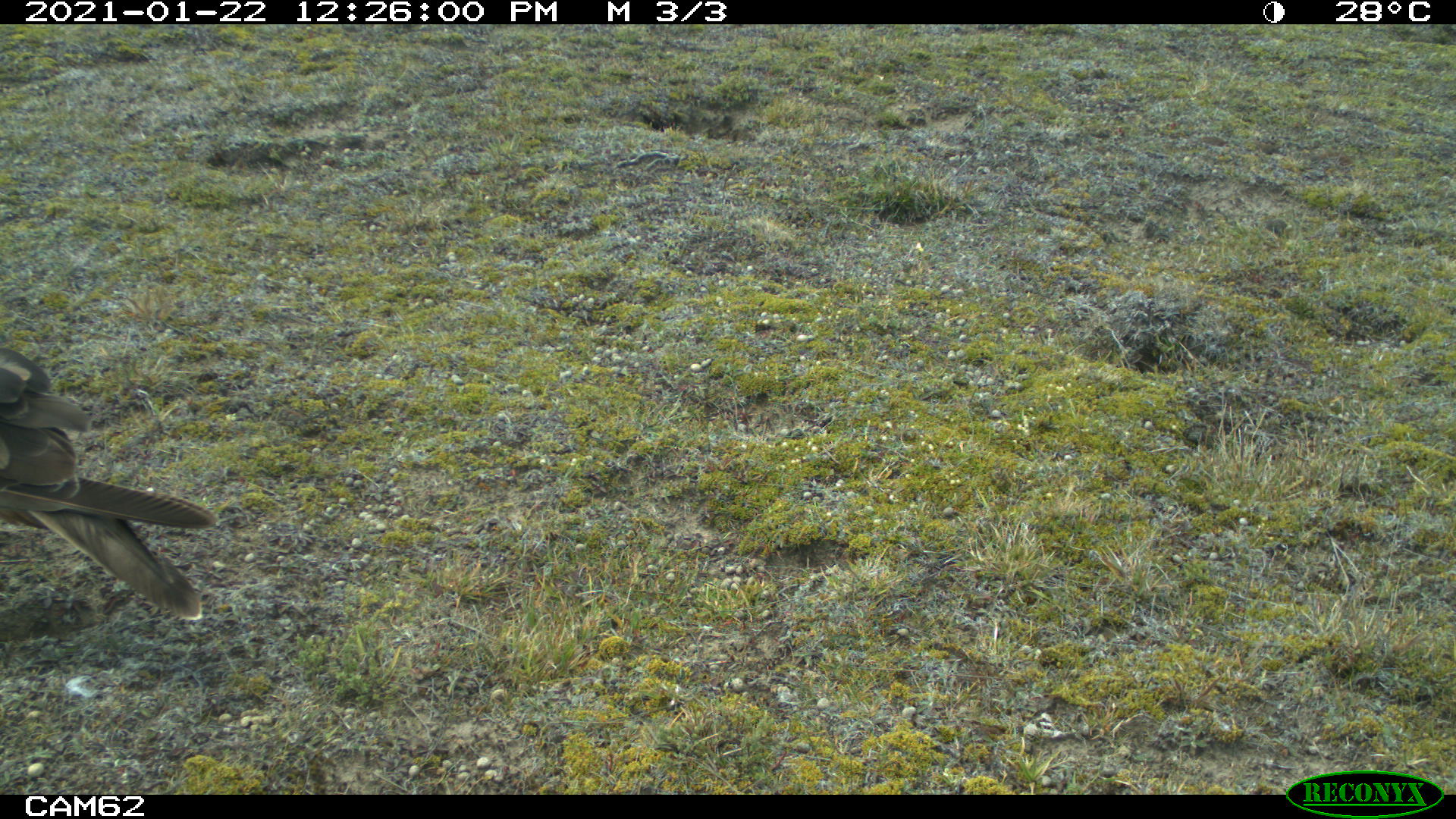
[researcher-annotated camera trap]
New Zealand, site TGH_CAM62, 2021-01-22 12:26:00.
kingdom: Animalia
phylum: Chordata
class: Aves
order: Accipitriformes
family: Accipitridae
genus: Circus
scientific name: Circus approximans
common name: swamp harrier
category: harrier